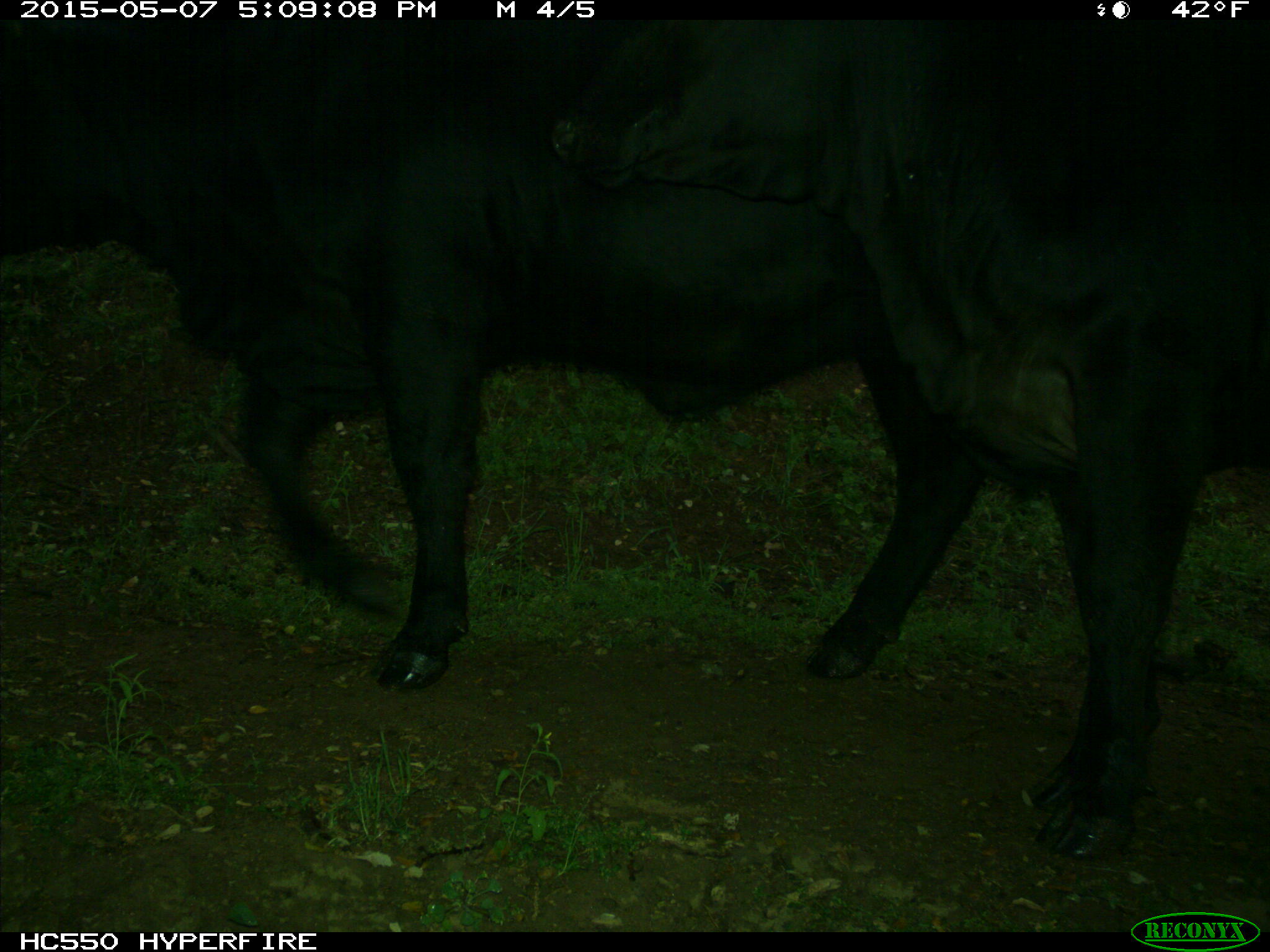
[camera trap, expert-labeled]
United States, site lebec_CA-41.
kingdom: Animalia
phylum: Chordata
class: Mammalia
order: Artiodactyla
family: Bovidae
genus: Bos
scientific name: Bos taurus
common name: domestic cow